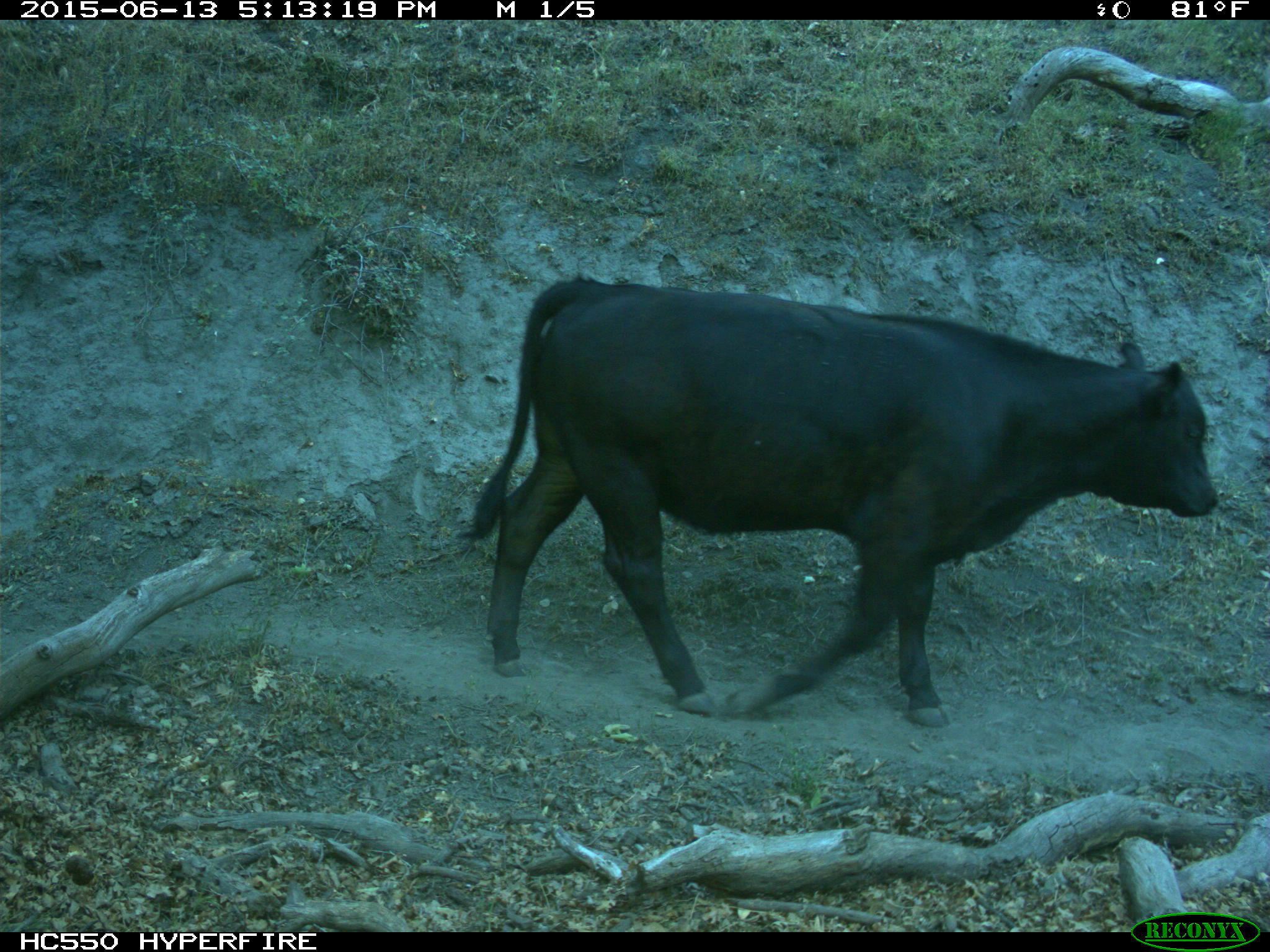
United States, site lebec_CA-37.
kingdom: Animalia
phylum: Chordata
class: Mammalia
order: Artiodactyla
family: Bovidae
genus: Bos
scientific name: Bos taurus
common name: domestic cow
Bos taurus (domestic cow).